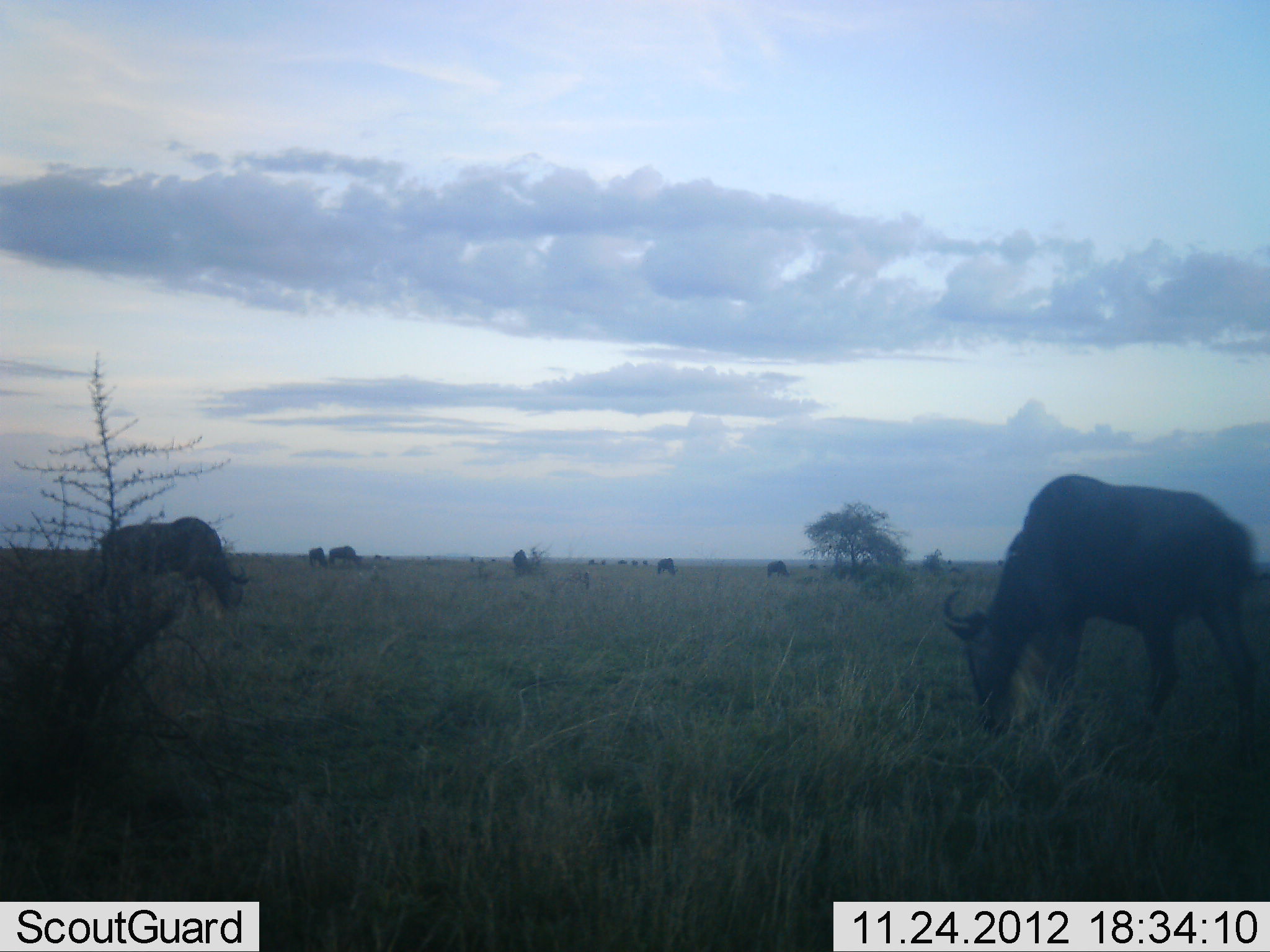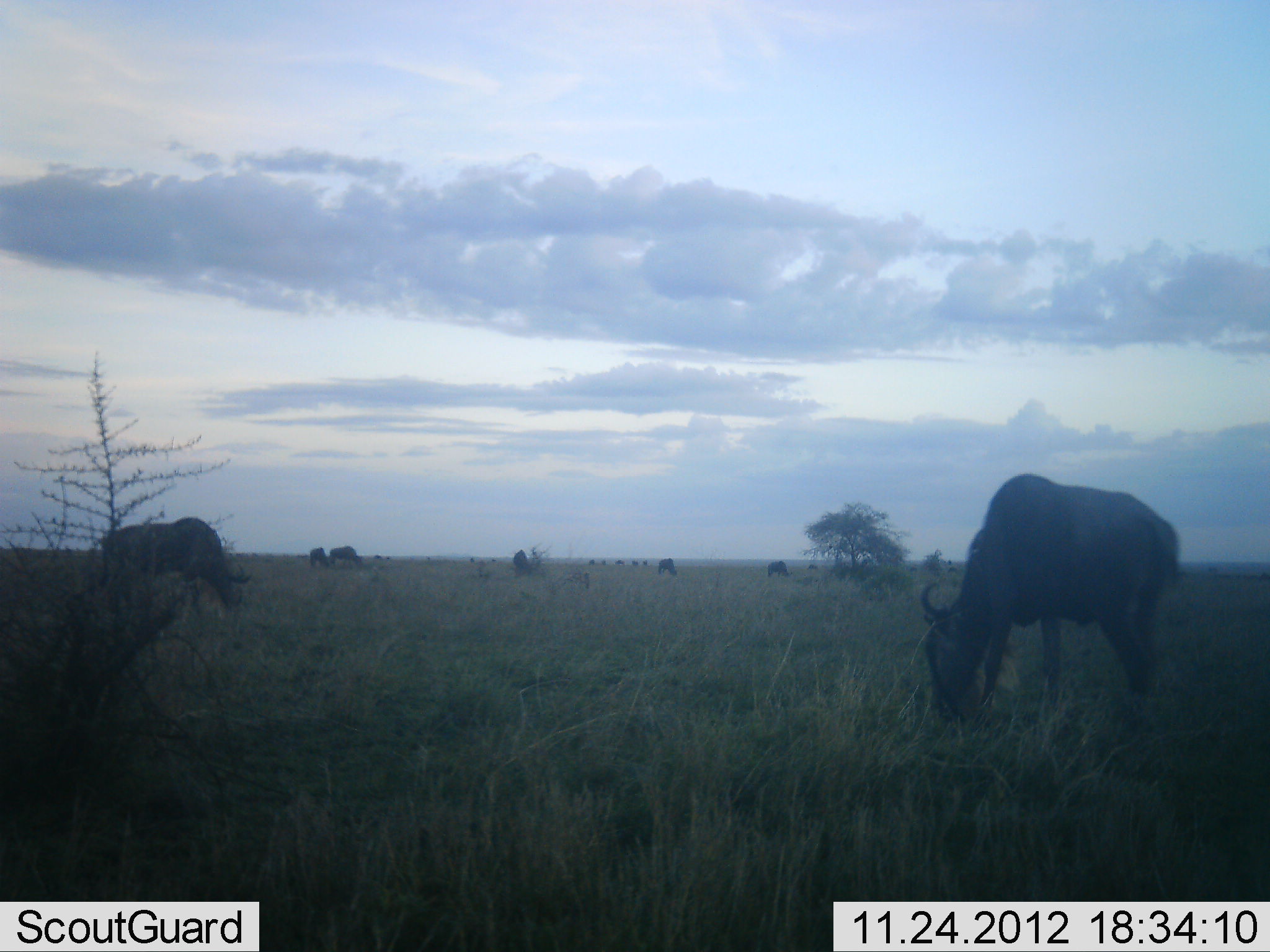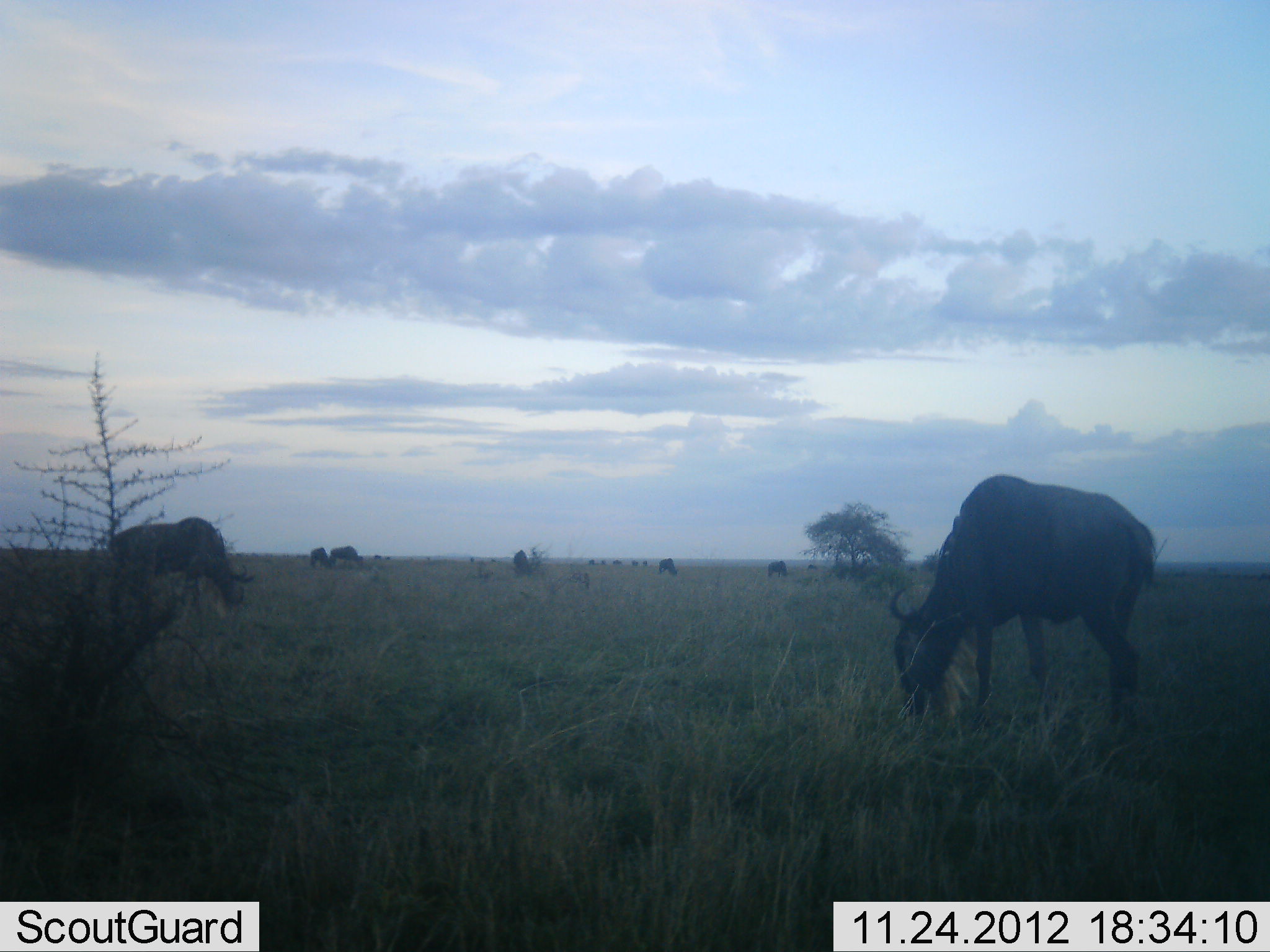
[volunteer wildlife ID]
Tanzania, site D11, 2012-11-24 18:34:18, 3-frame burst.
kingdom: Animalia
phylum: Chordata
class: Mammalia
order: Artiodactyla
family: Bovidae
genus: Connochaetes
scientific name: Connochaetes taurinus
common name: blue wildebeest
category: wildebeest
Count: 11-50.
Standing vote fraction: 30%.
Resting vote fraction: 0%.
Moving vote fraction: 20%.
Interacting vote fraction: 0%.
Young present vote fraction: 0%.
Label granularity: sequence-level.